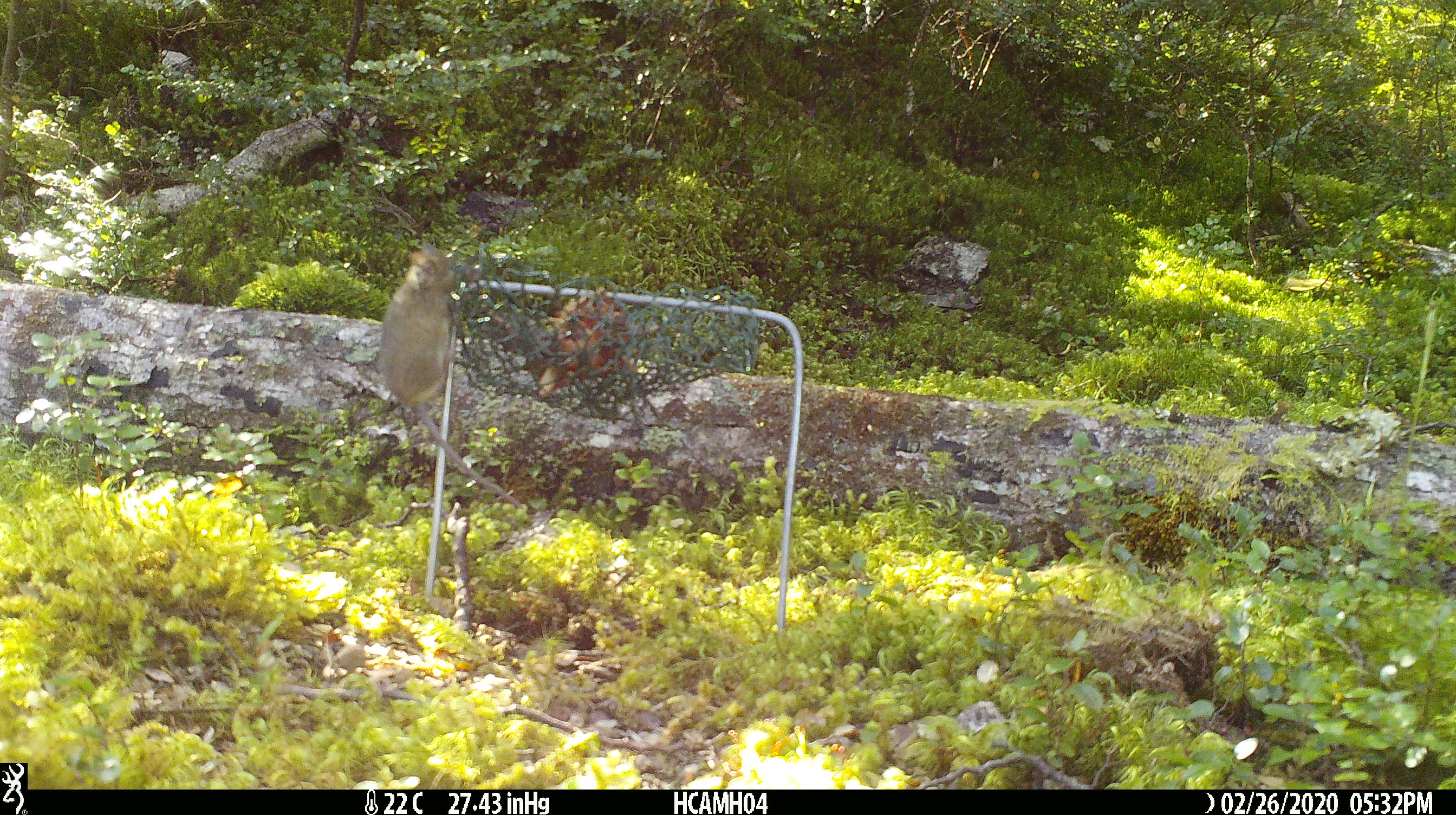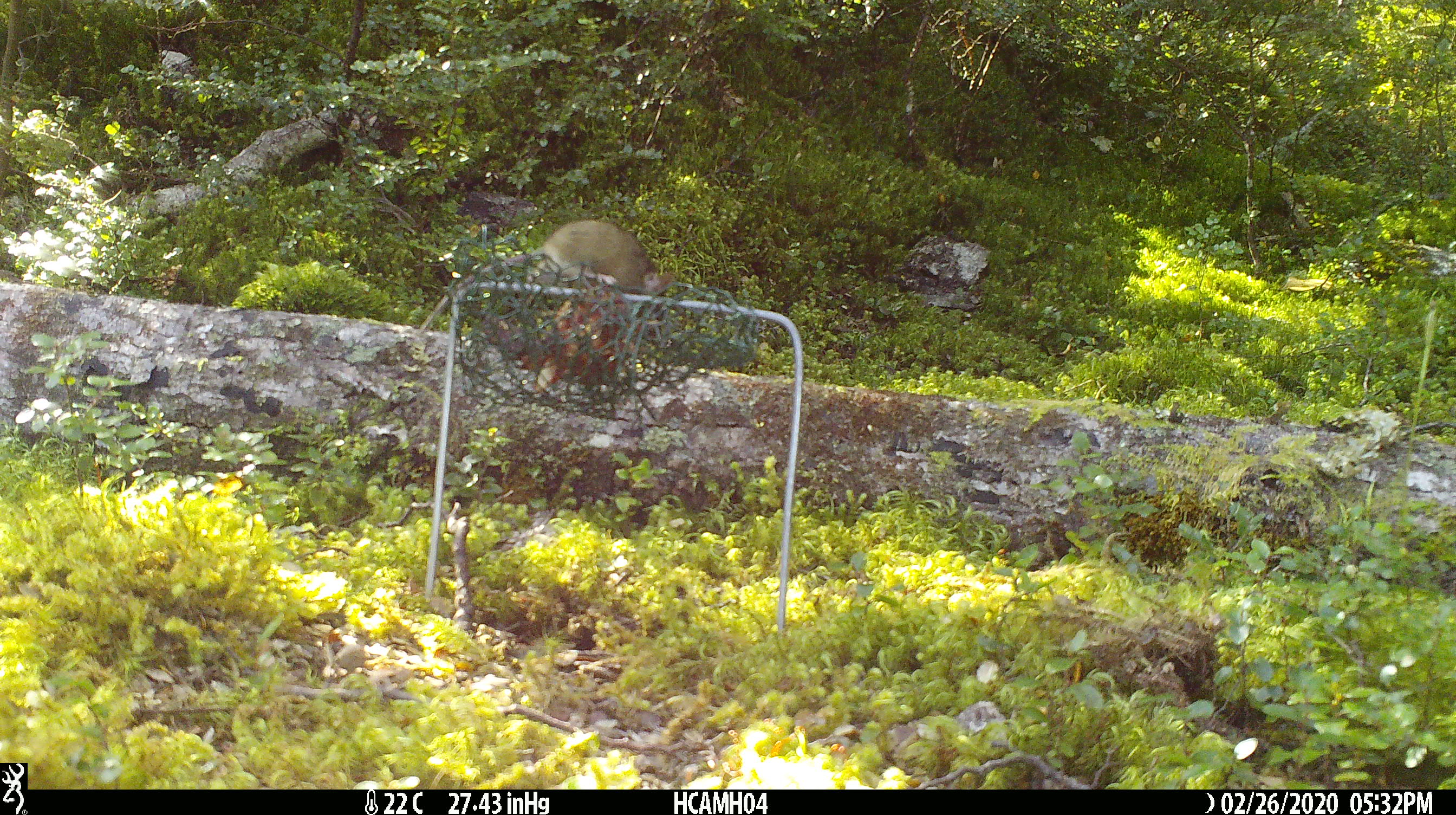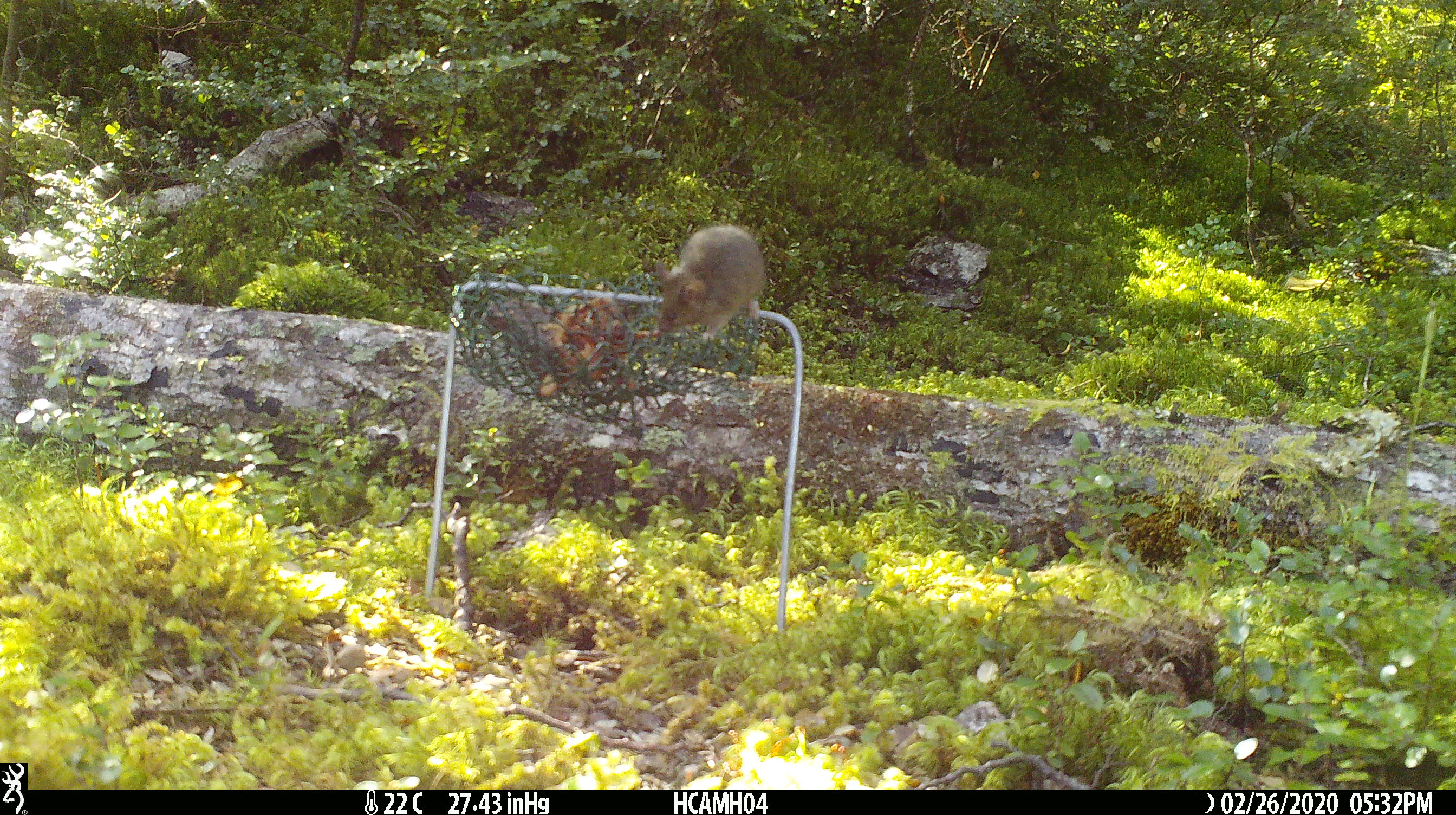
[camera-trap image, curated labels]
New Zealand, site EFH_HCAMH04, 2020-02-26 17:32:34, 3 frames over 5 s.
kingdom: Animalia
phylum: Chordata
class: Mammalia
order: Rodentia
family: Muridae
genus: Mus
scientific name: Mus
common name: mouse